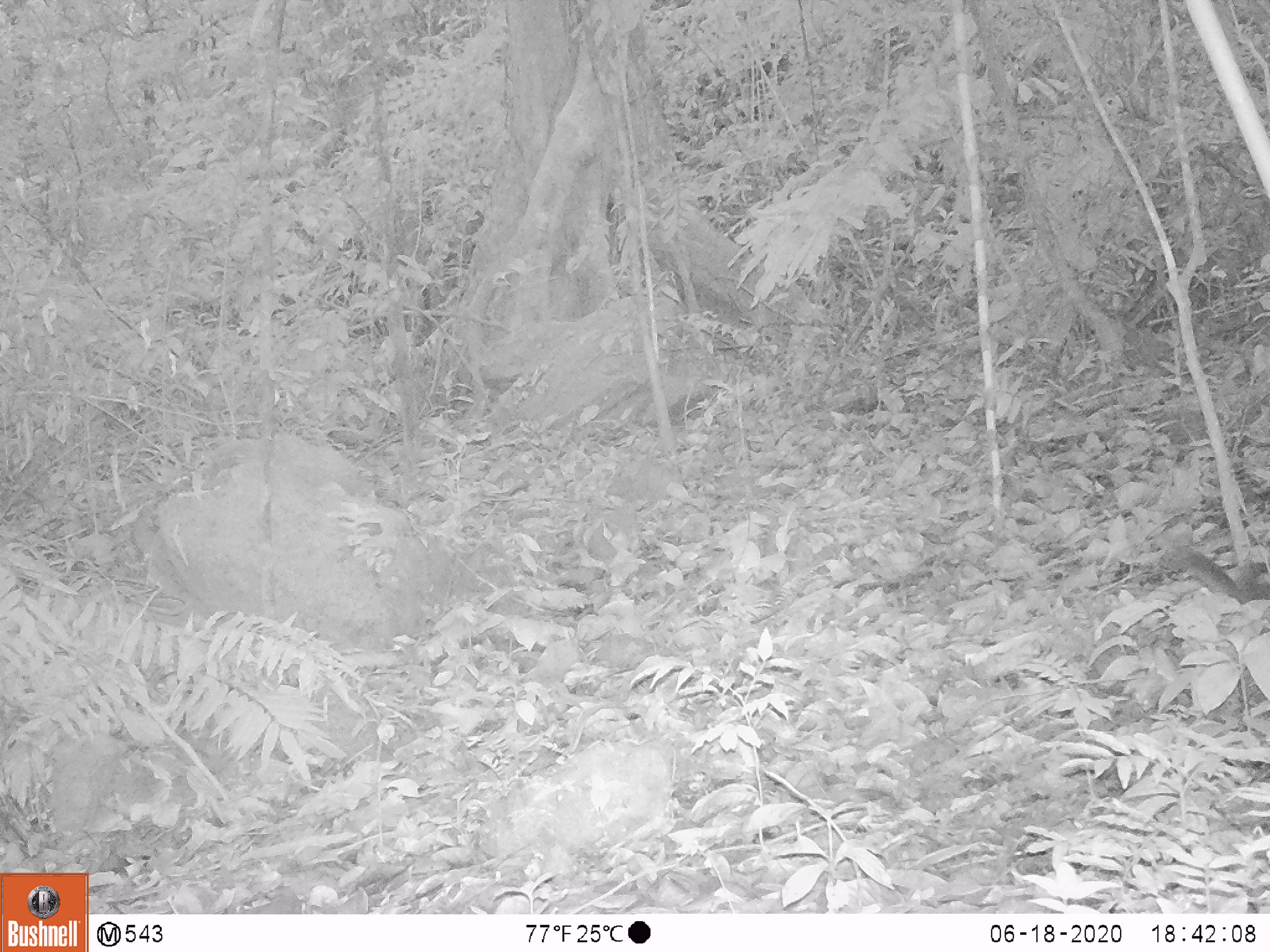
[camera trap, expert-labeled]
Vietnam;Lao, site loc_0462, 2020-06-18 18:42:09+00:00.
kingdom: Animalia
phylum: Chordata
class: Mammalia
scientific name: Mammalia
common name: mammal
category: unidentified small mammal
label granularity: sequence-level